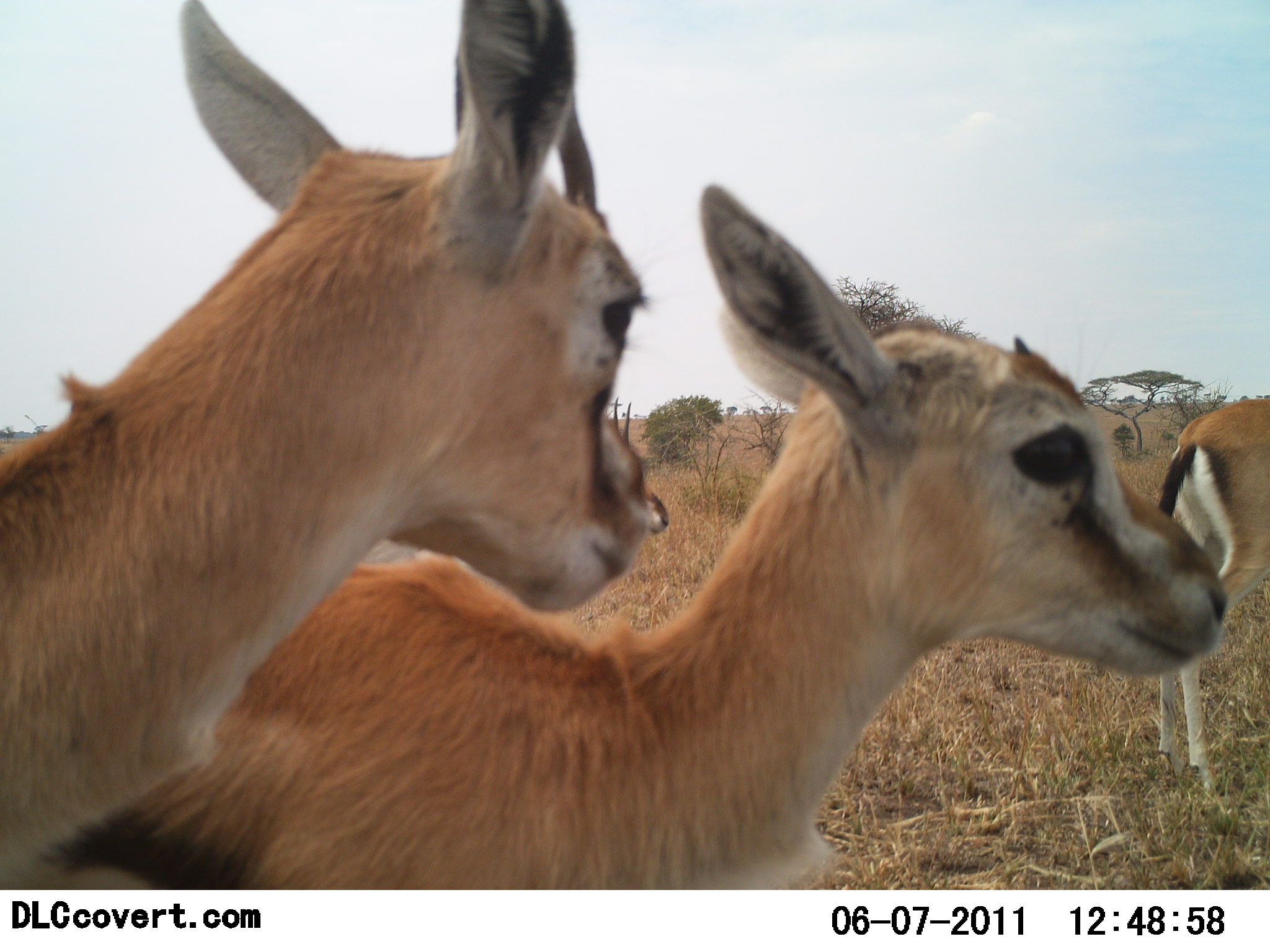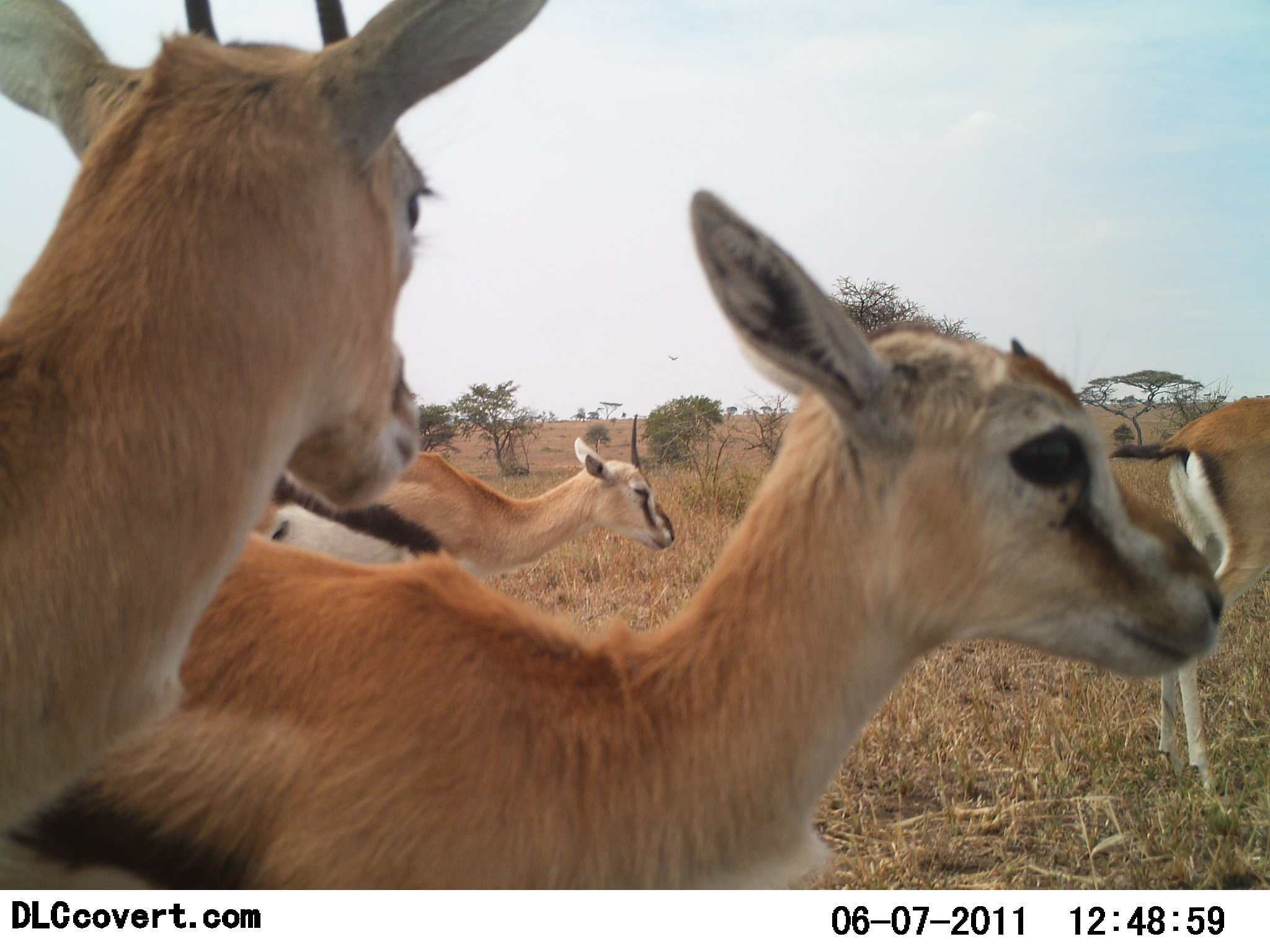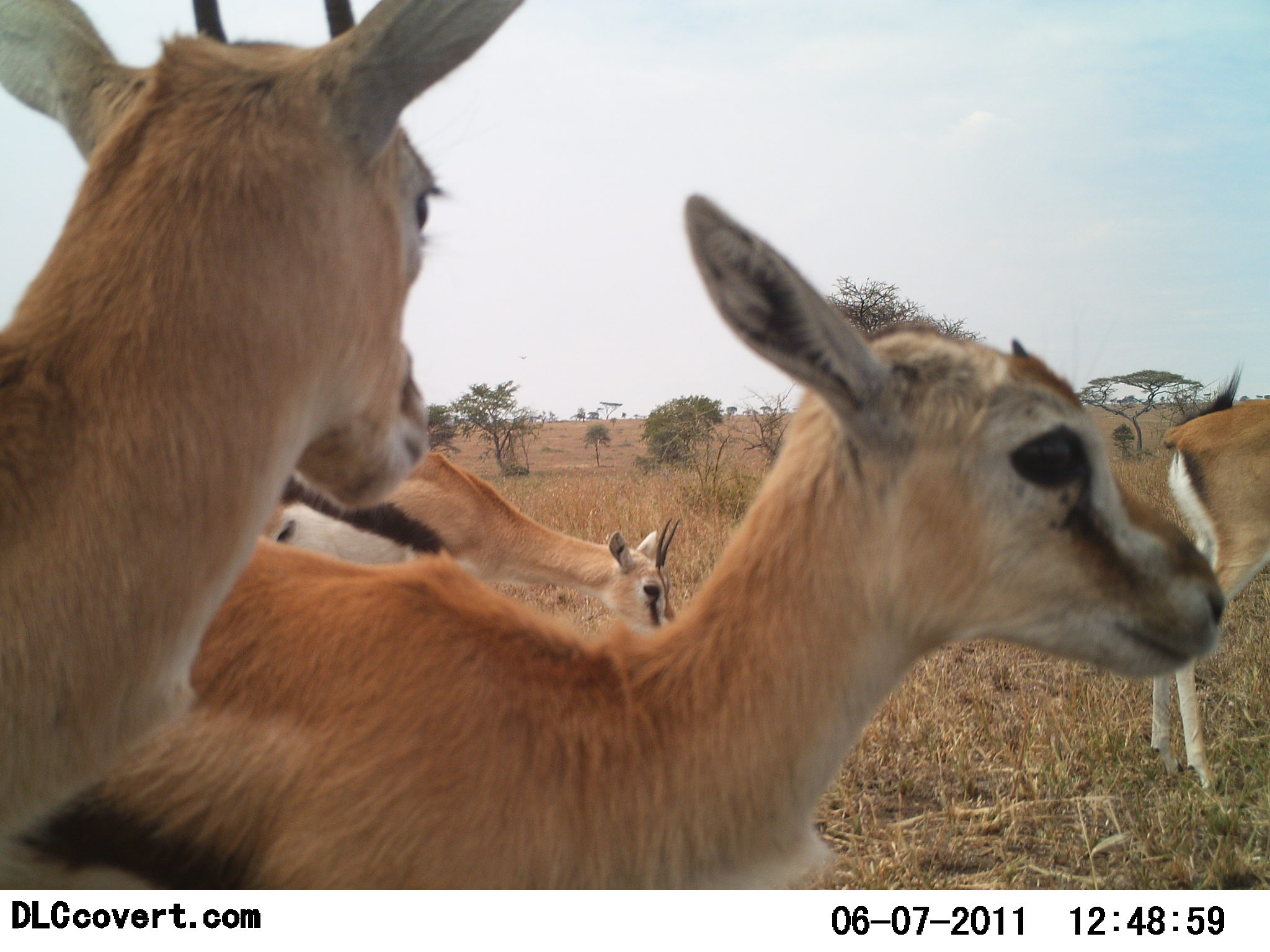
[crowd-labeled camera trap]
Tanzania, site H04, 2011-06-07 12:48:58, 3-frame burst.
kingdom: Animalia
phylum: Chordata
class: Mammalia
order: Artiodactyla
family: Bovidae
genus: Eudorcas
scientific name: Eudorcas thomsonii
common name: thomson's gazelle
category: gazellethomsons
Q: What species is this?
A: Gazellethomsons (thomson's gazelle) (Eudorcas thomsonii).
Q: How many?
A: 4.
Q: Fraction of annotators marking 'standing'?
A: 86%.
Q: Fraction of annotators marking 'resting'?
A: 0%.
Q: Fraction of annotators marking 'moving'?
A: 21%.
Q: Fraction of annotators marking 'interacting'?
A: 7%.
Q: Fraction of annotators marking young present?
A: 57%.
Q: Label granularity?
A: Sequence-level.